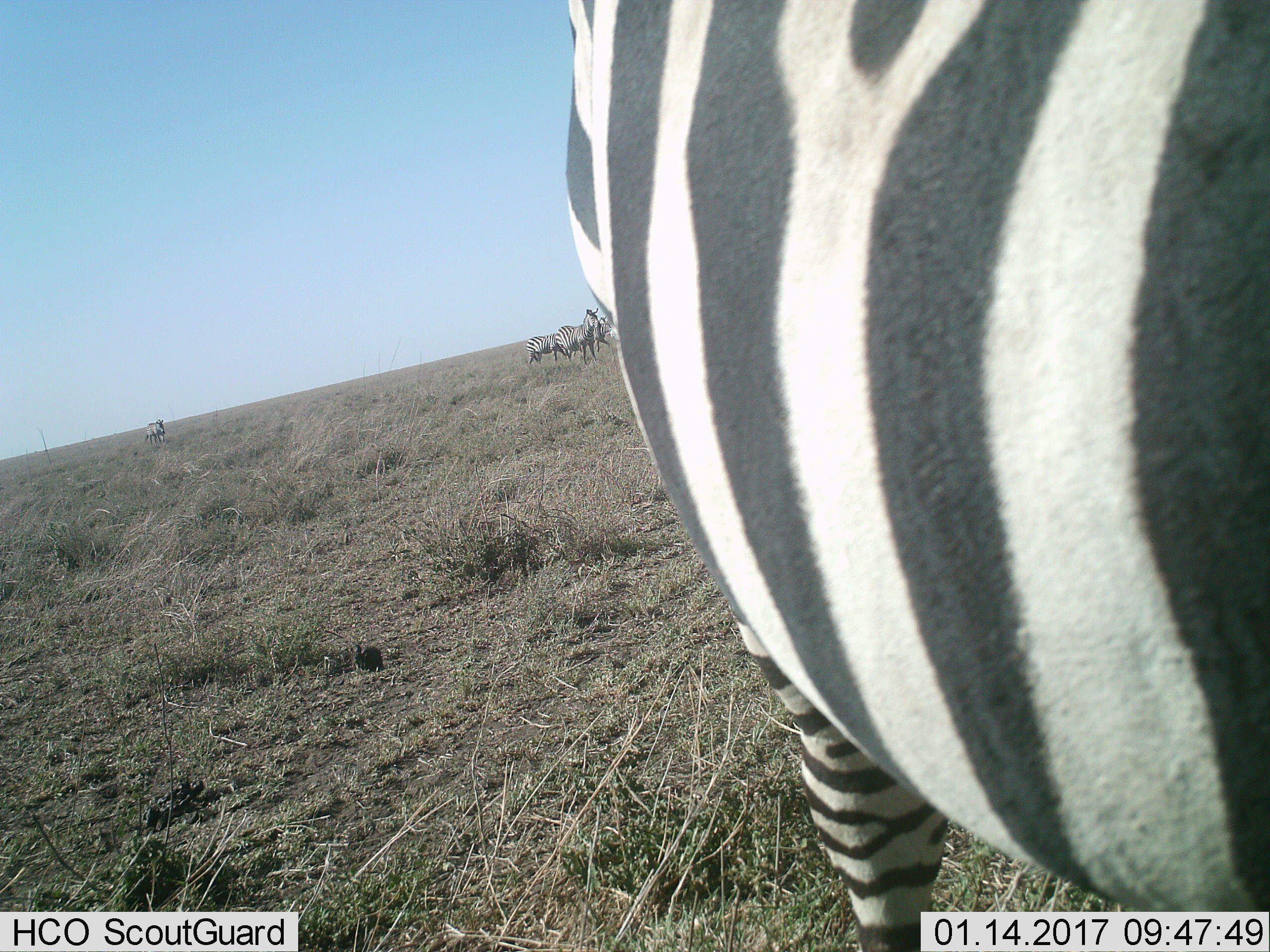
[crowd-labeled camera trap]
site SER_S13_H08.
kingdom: Animalia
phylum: Chordata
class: Mammalia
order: Perissodactyla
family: Equidae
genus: Equus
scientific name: Equus quagga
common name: plains zebra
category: zebraplains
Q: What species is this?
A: Zebraplains (plains zebra) (Equus quagga).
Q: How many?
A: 5.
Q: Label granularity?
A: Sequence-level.